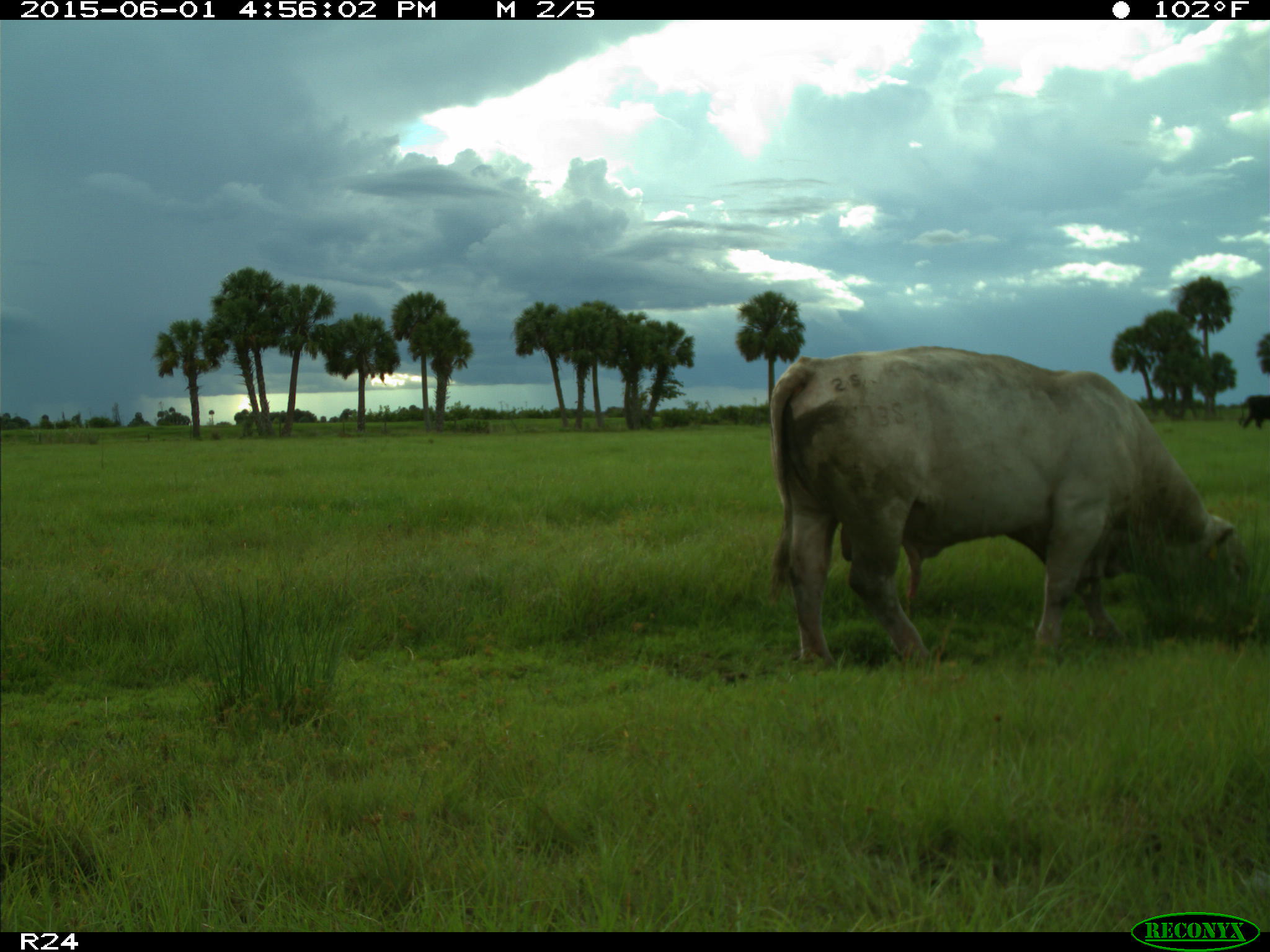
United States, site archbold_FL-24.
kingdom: Animalia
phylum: Chordata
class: Mammalia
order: Artiodactyla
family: Bovidae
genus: Bos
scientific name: Bos taurus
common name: domestic cow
Bos taurus (domestic cow).